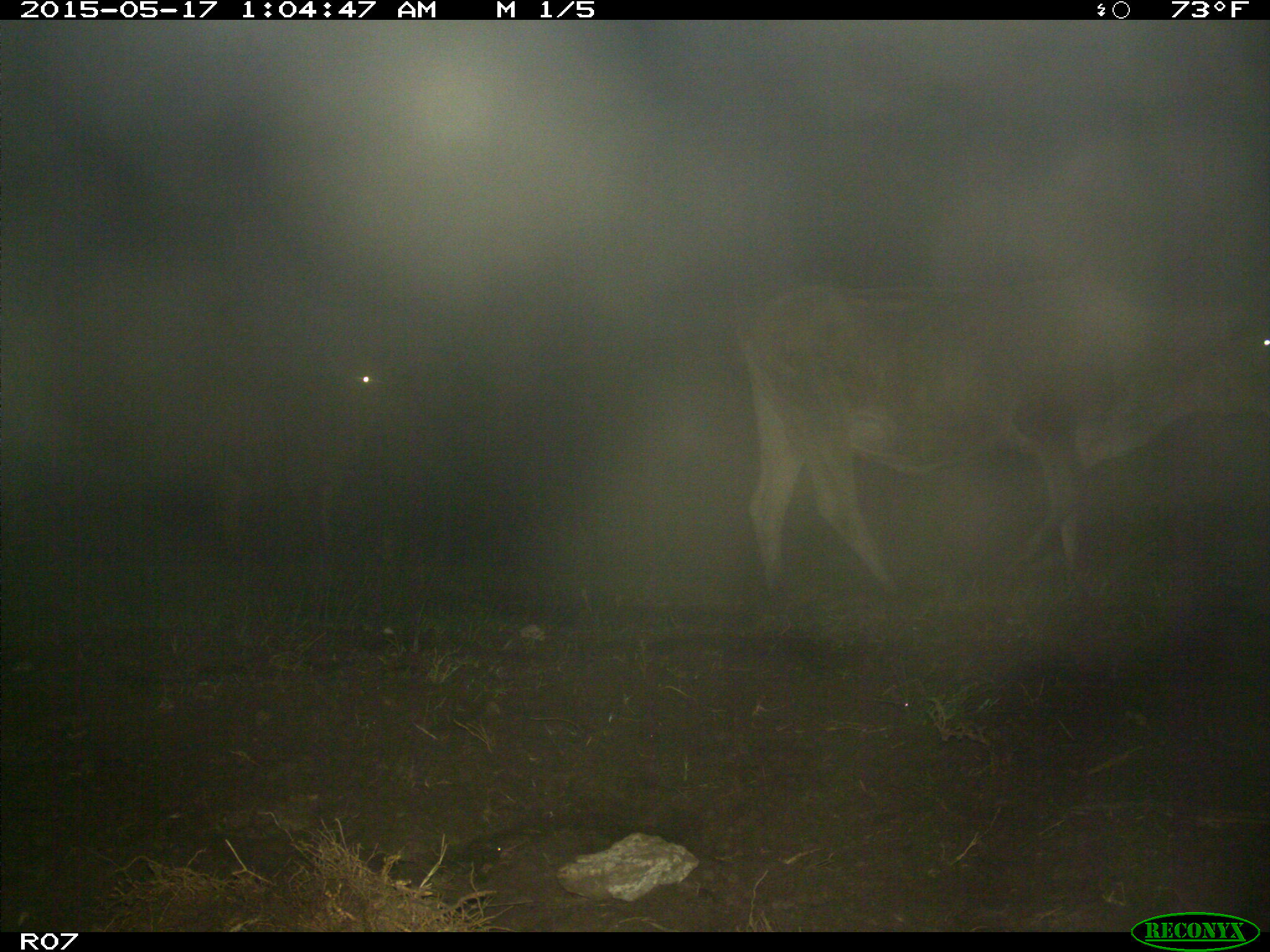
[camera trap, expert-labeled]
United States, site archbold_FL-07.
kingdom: Animalia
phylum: Chordata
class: Mammalia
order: Artiodactyla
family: Bovidae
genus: Bos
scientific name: Bos taurus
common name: domestic cow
Bos taurus (domestic cow).